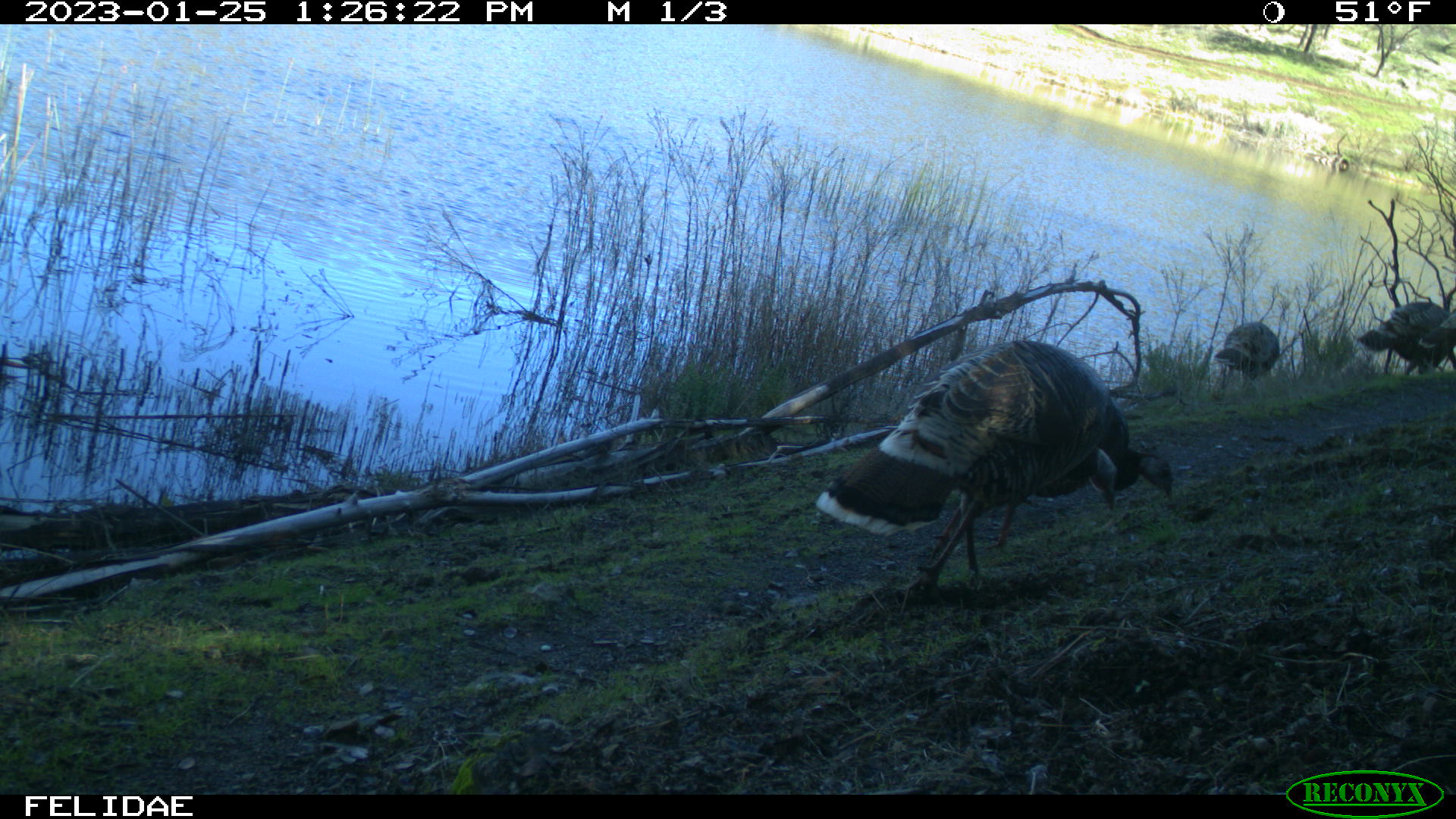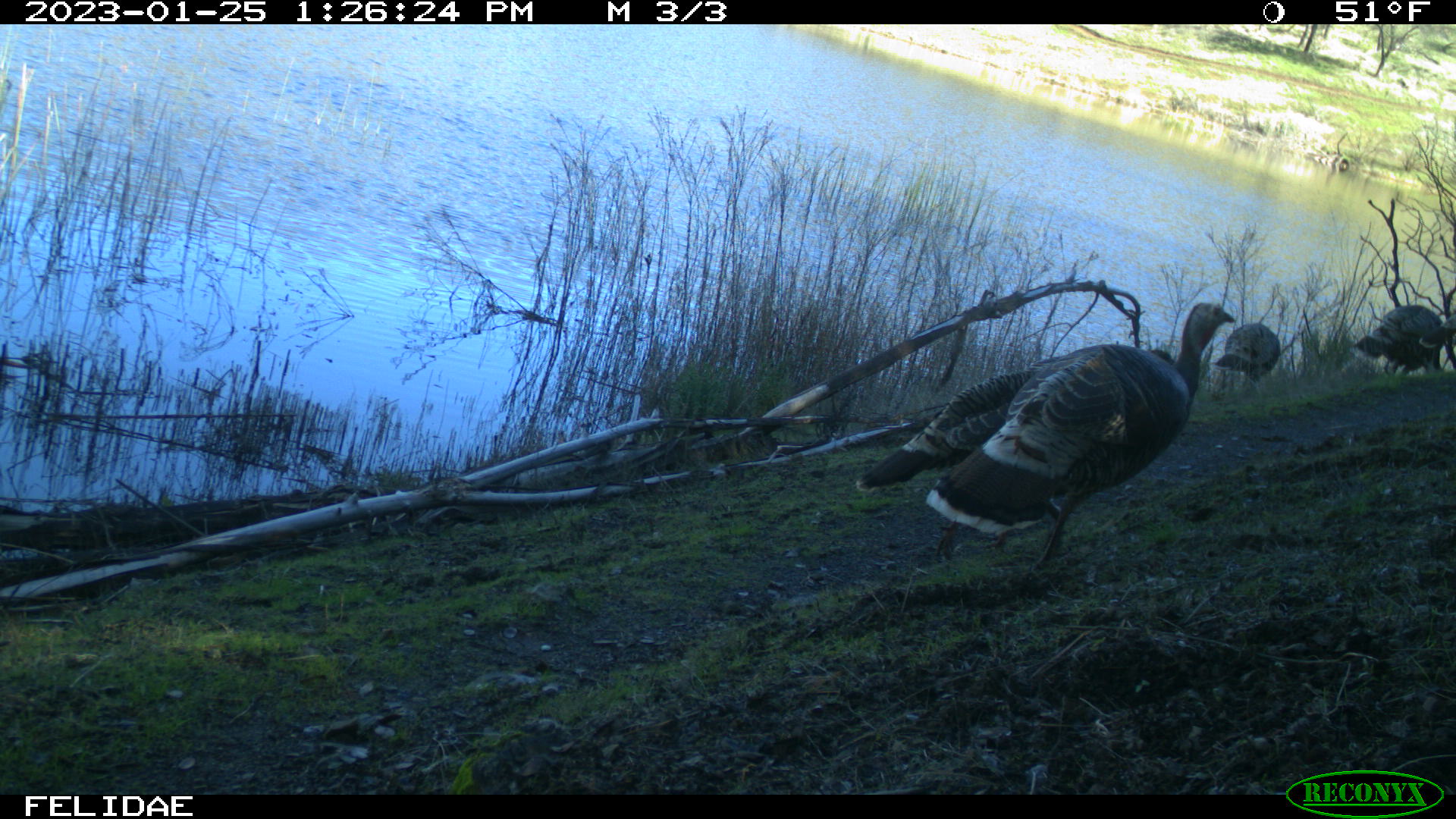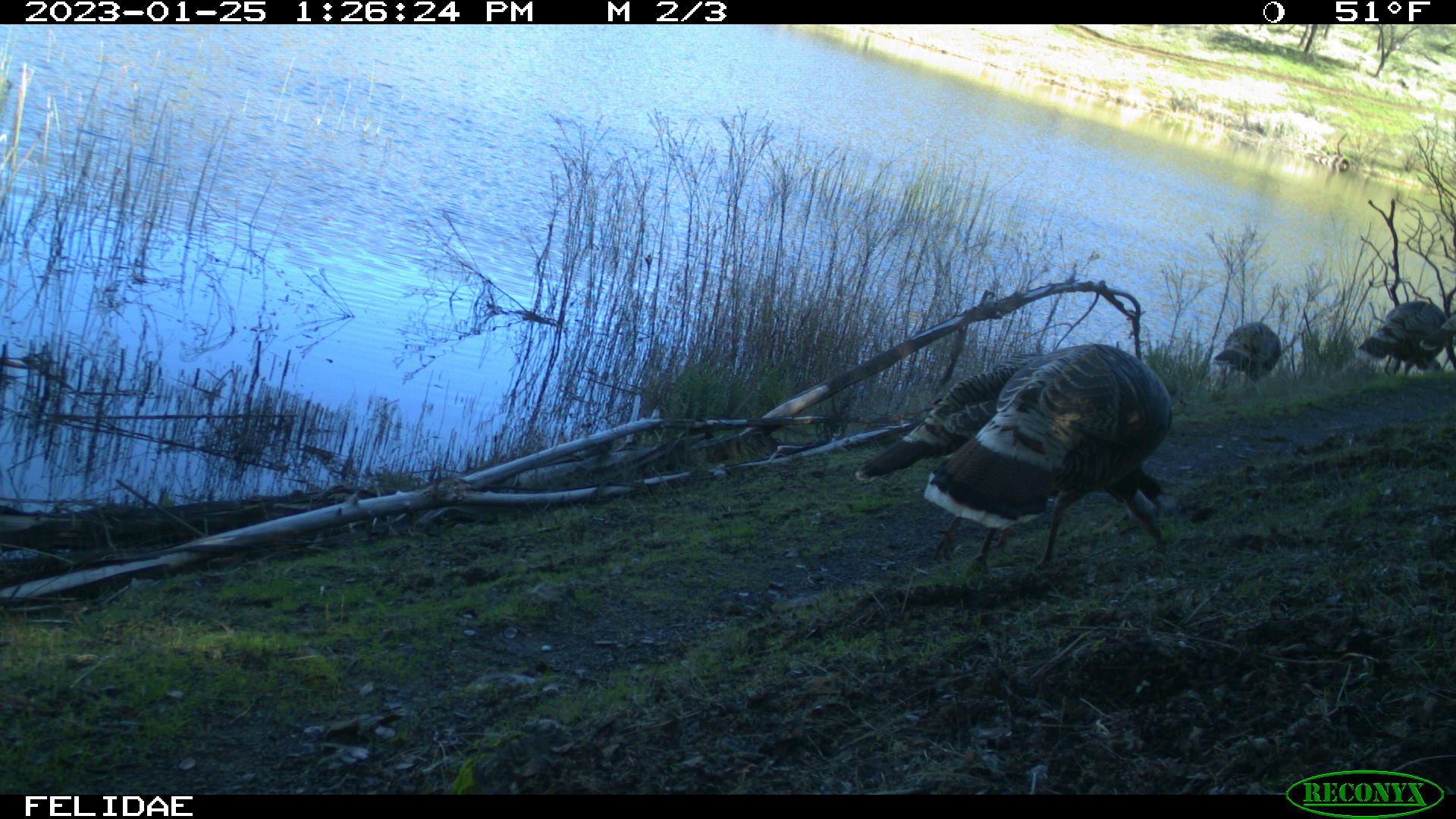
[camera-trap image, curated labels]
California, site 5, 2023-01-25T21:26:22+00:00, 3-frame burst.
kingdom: Animalia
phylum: Chordata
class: Aves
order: Galliformes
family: Phasianidae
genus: Meleagris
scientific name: Meleagris gallopavo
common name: turkey